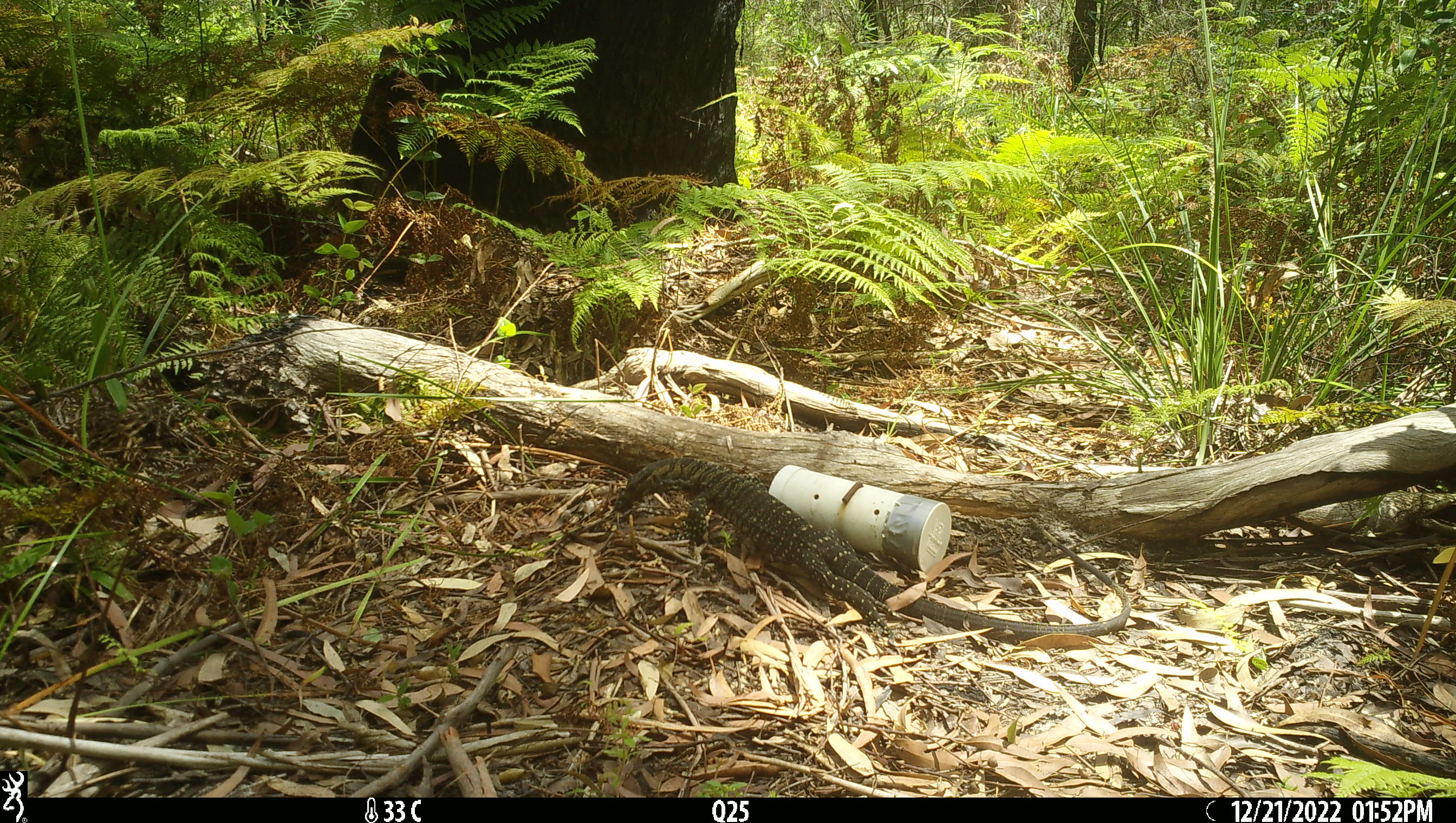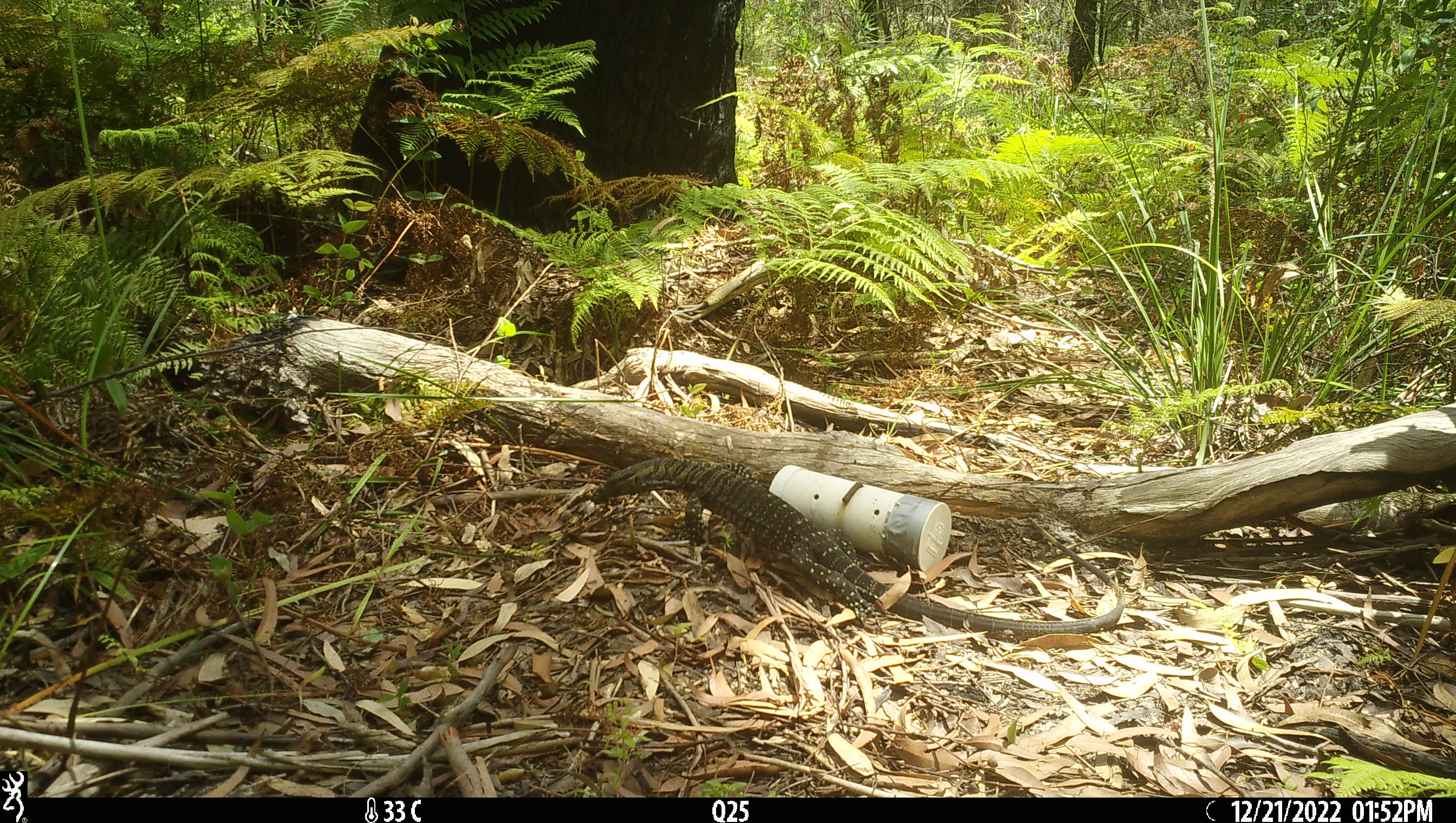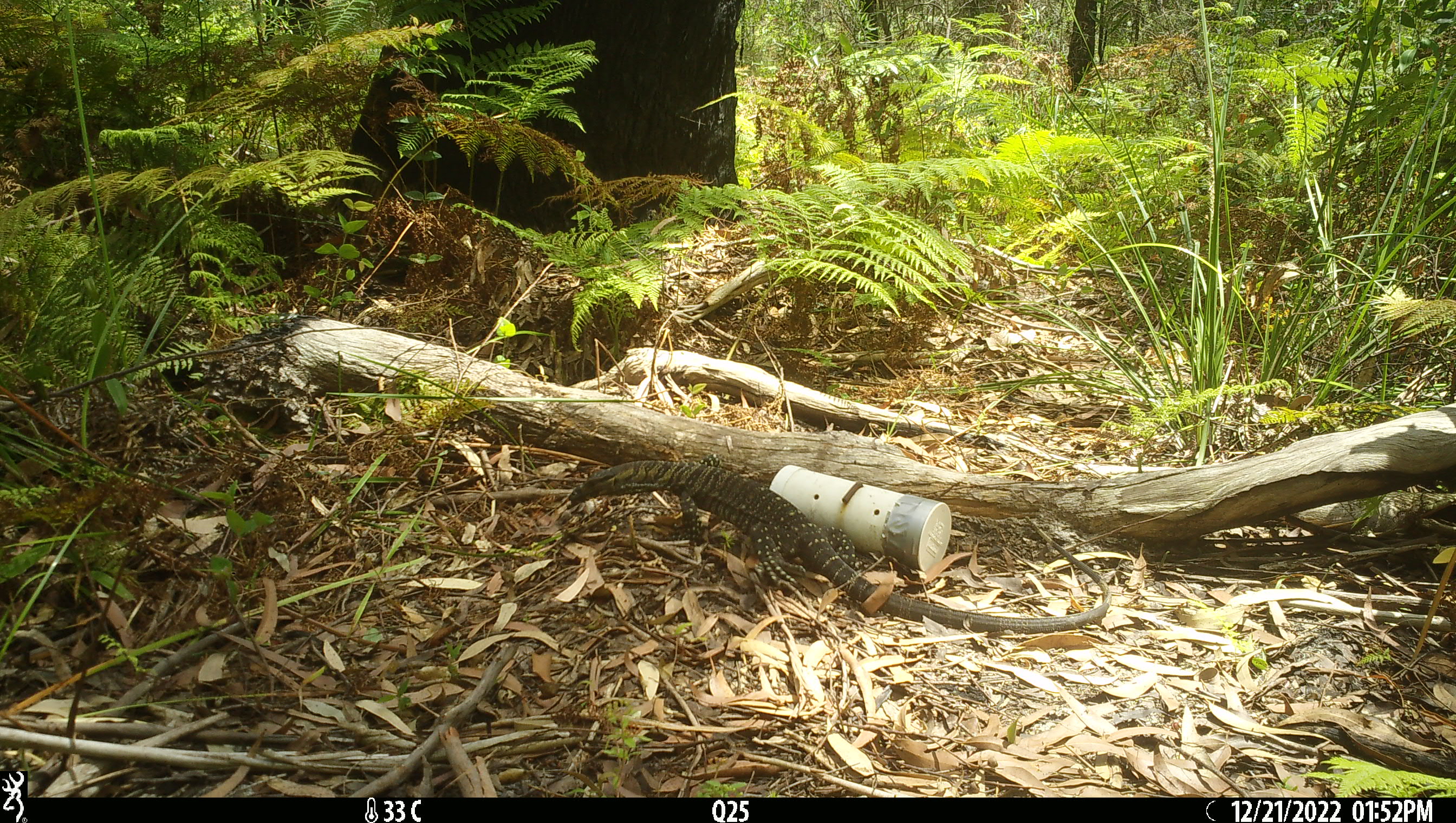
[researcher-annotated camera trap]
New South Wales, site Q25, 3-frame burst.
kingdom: Animalia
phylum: Chordata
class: Reptilia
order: Squamata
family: Varanidae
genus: Varanus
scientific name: Varanus varius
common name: lace monitor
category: goanna